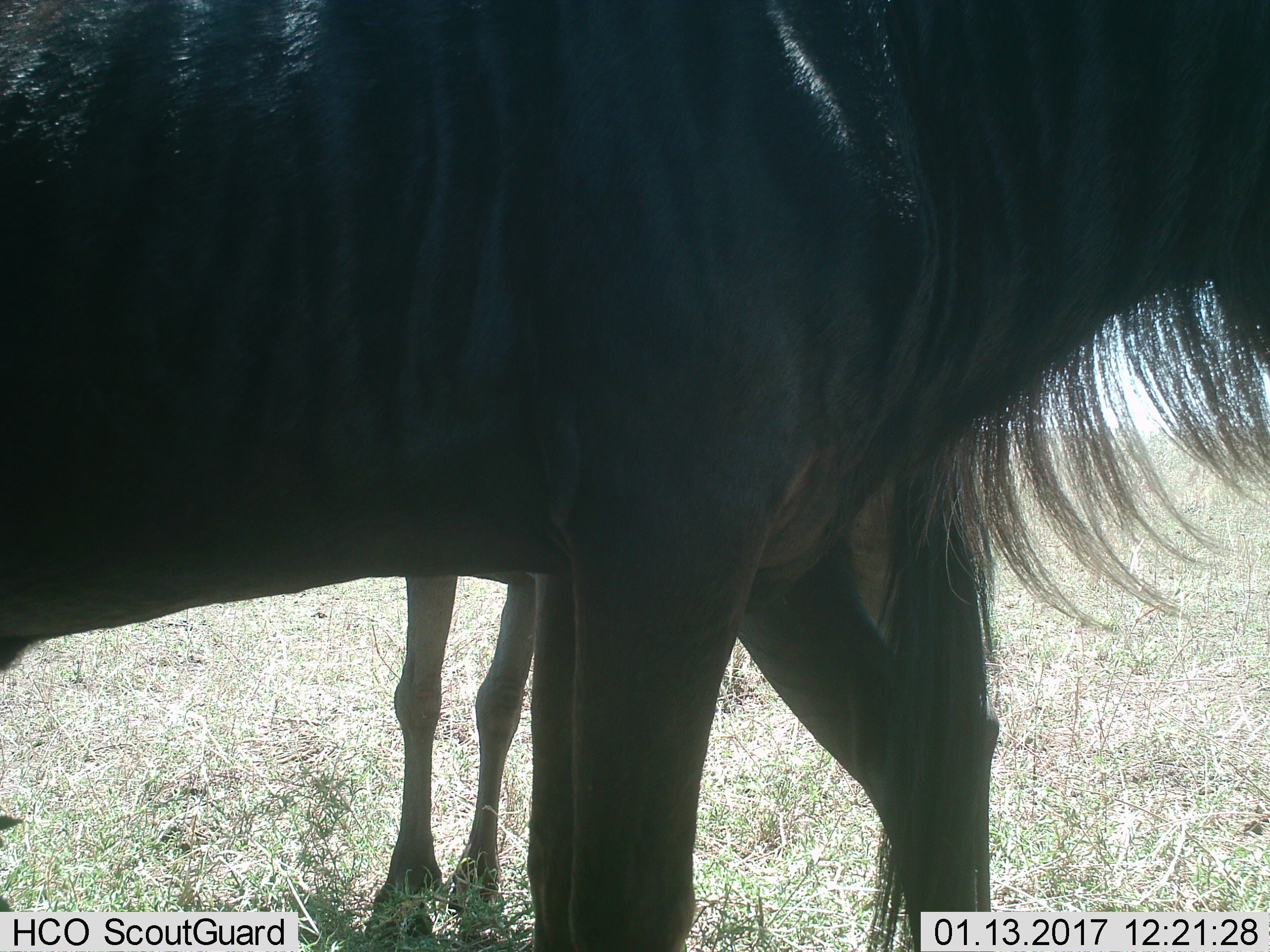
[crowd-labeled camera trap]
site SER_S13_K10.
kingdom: Animalia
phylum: Chordata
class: Mammalia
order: Artiodactyla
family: Bovidae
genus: Connochaetes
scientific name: Connochaetes taurinus taurinus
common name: blue wildebeest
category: wildebeestblue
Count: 2.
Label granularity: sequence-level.